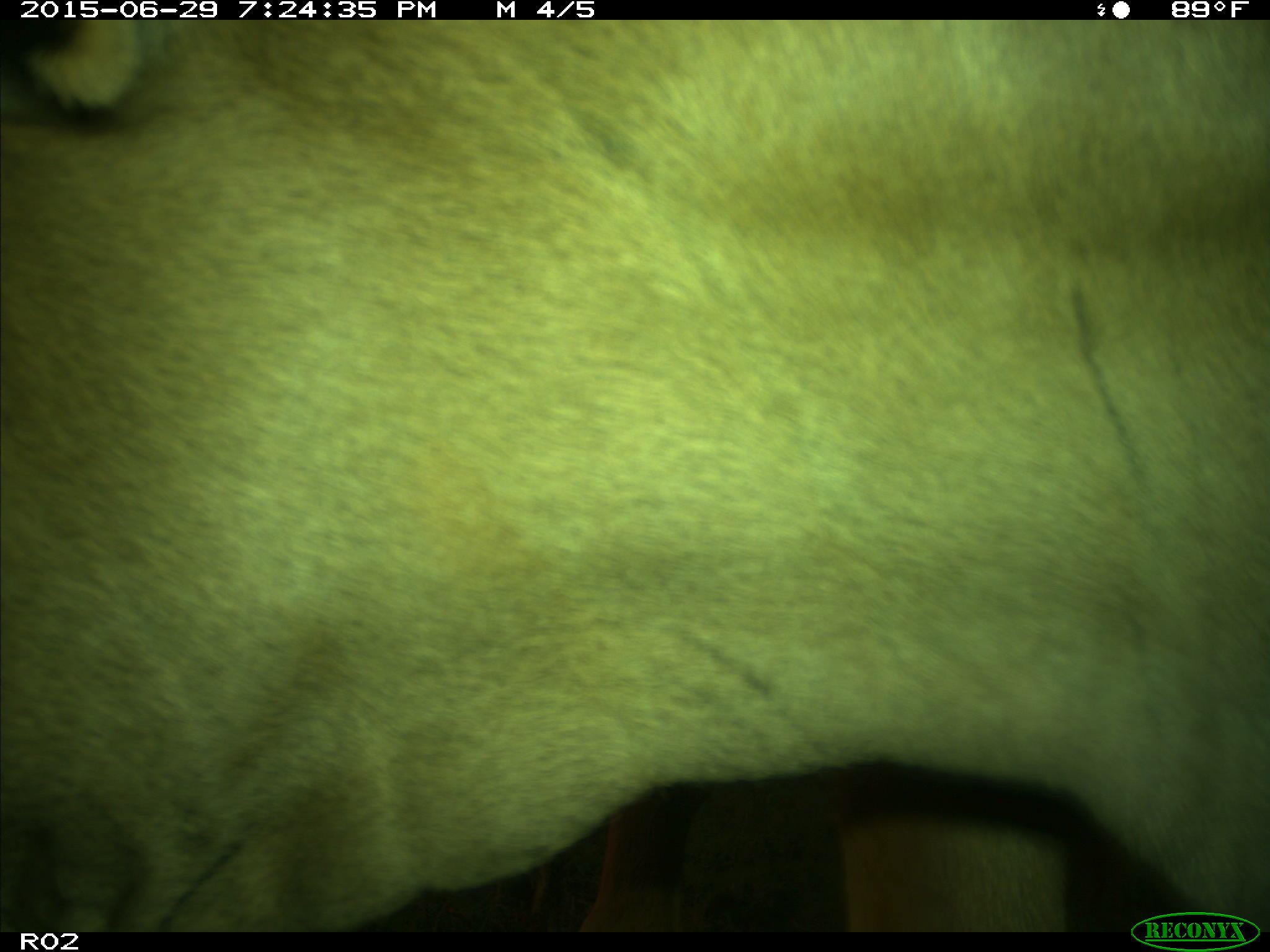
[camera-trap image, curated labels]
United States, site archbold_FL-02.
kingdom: Animalia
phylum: Chordata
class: Mammalia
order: Artiodactyla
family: Bovidae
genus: Bos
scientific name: Bos taurus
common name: domestic cow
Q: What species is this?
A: Bos taurus (domestic cow).